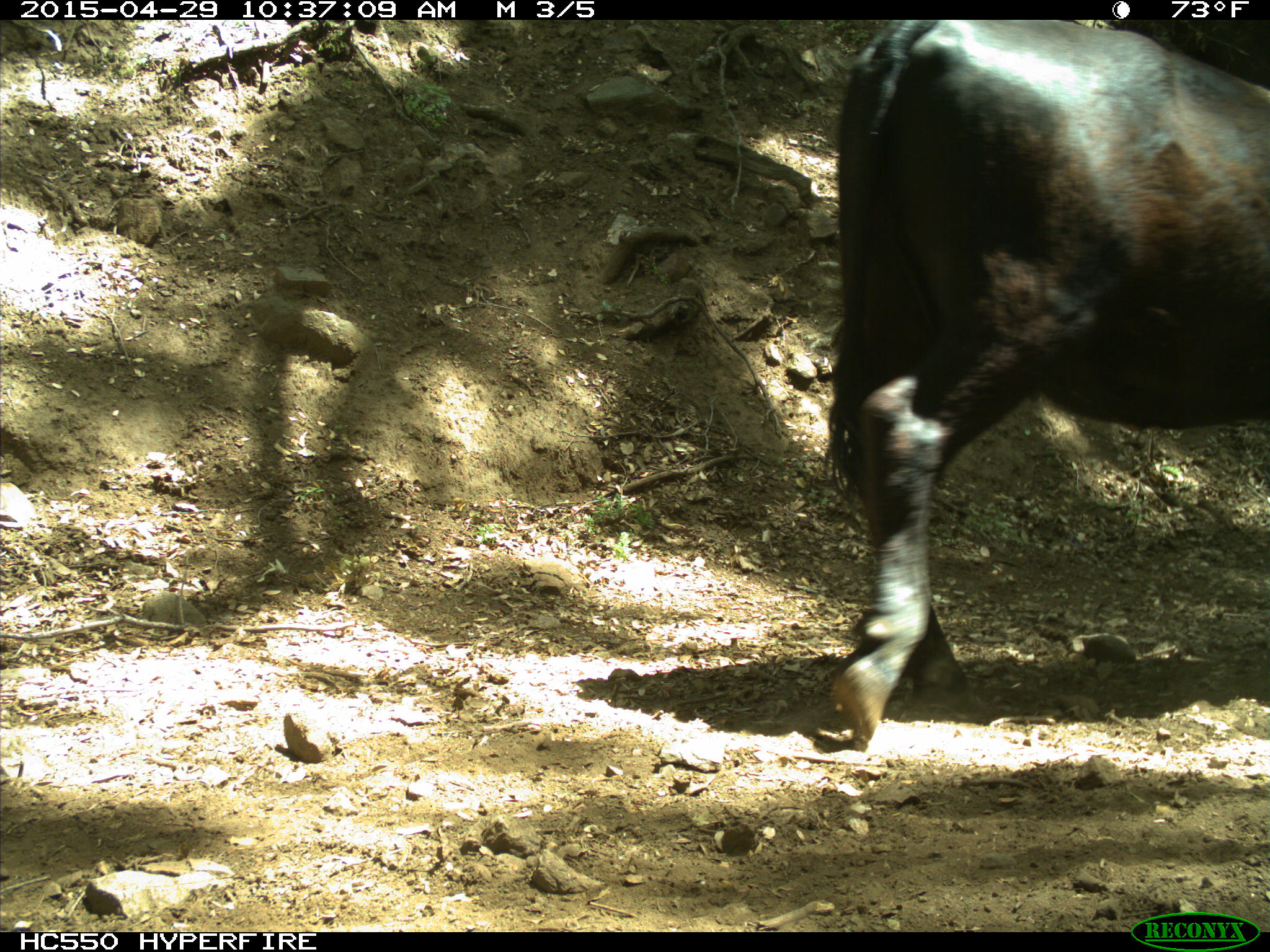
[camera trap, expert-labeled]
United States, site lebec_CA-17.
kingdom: Animalia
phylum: Chordata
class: Mammalia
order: Artiodactyla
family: Bovidae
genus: Bos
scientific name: Bos taurus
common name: domestic cow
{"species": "Bos taurus (domestic cow)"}